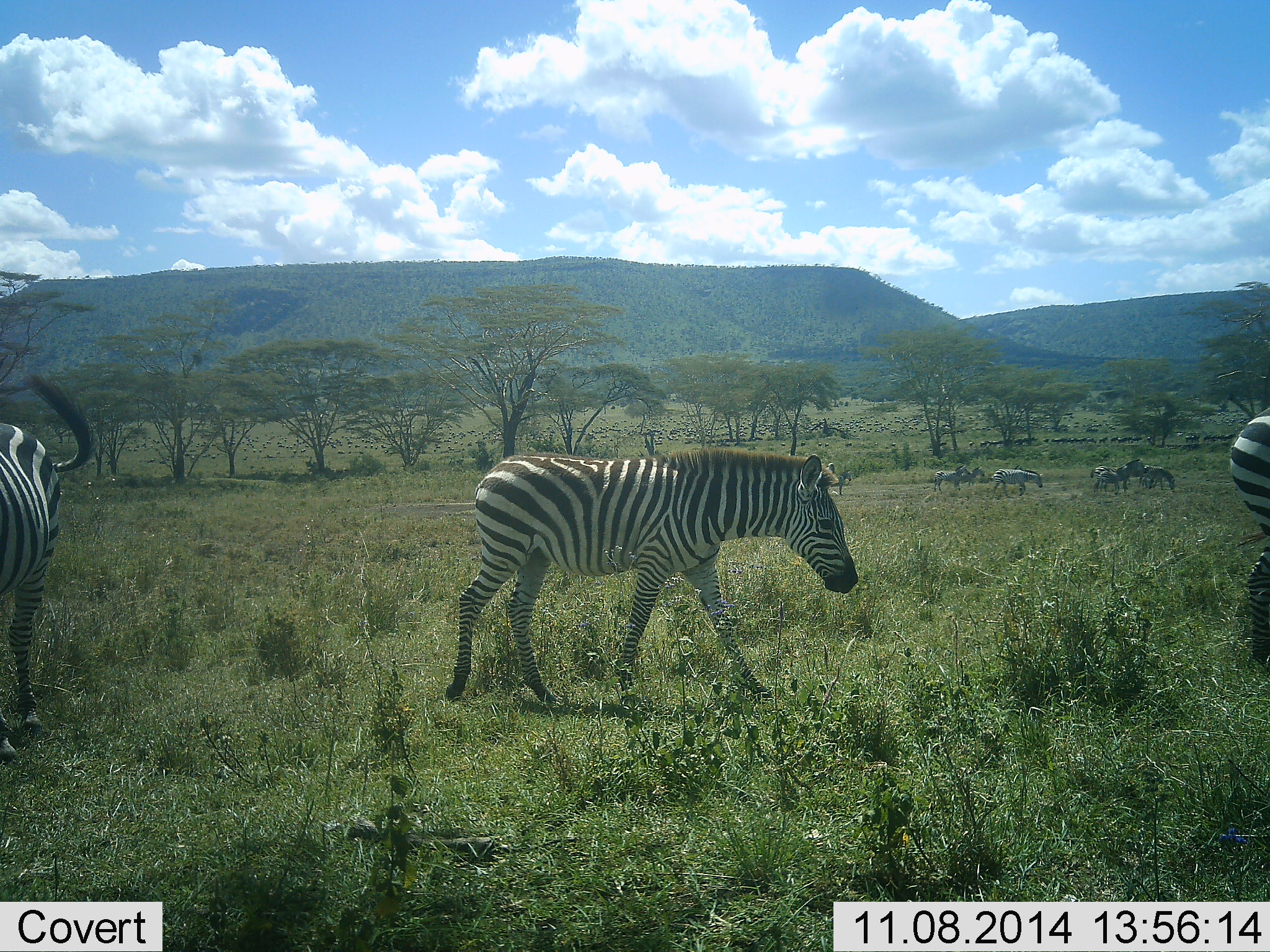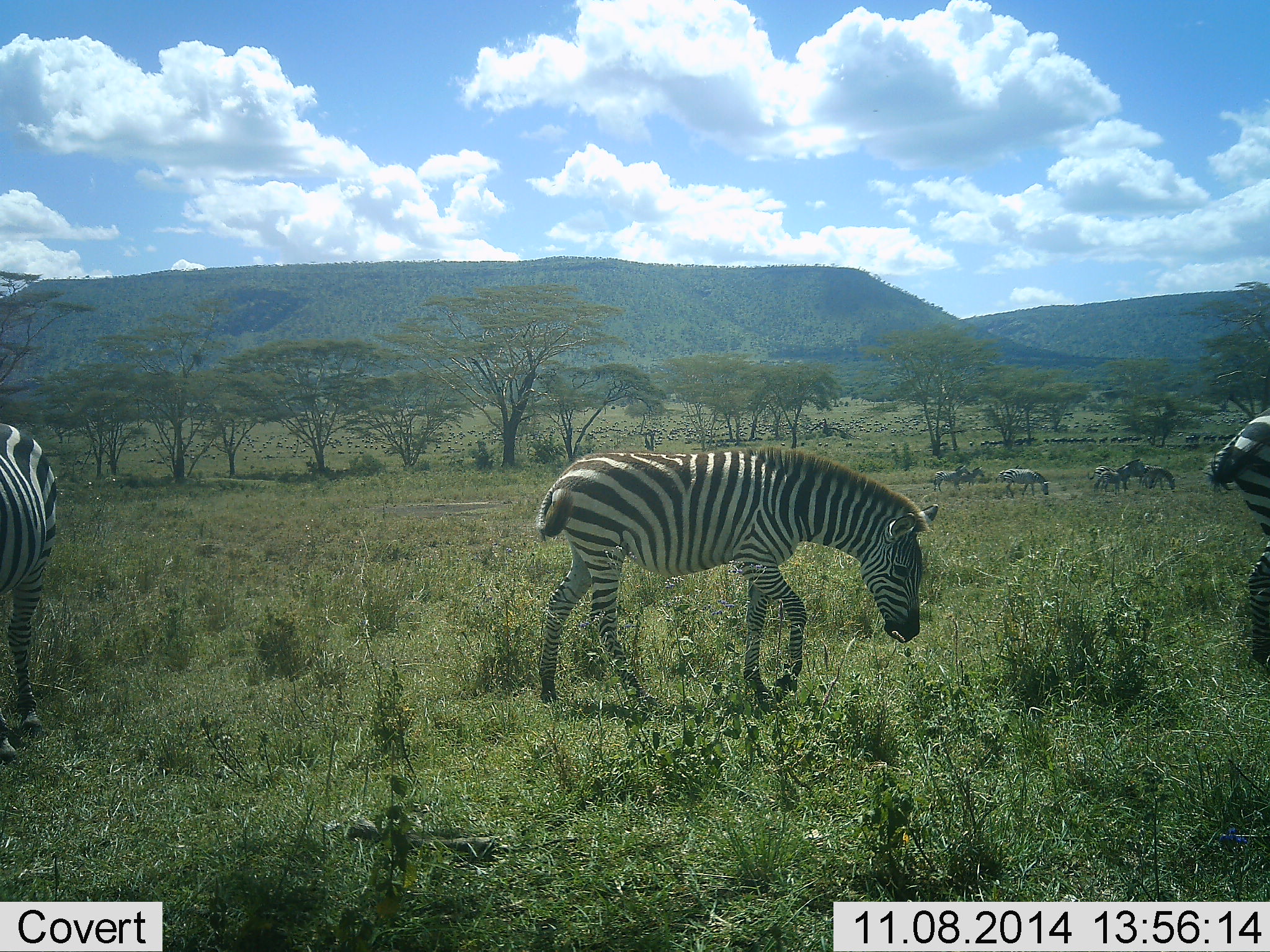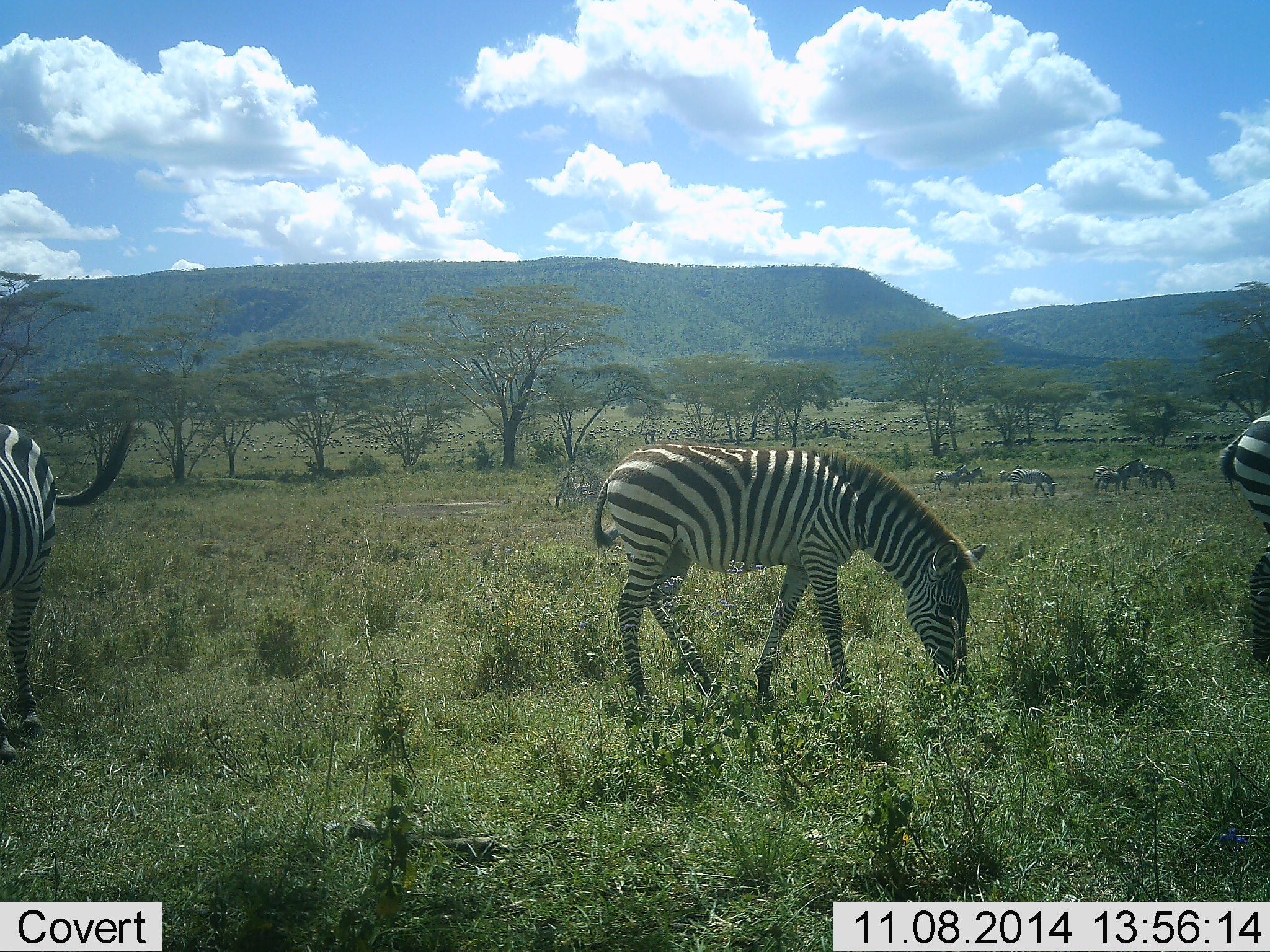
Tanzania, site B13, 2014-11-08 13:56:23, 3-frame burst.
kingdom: Animalia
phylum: Chordata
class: Mammalia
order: Perissodactyla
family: Equidae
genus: Equus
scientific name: Equus quagga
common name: plains zebra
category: zebra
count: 10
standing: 50%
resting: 0%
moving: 90%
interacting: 0%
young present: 20%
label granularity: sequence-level